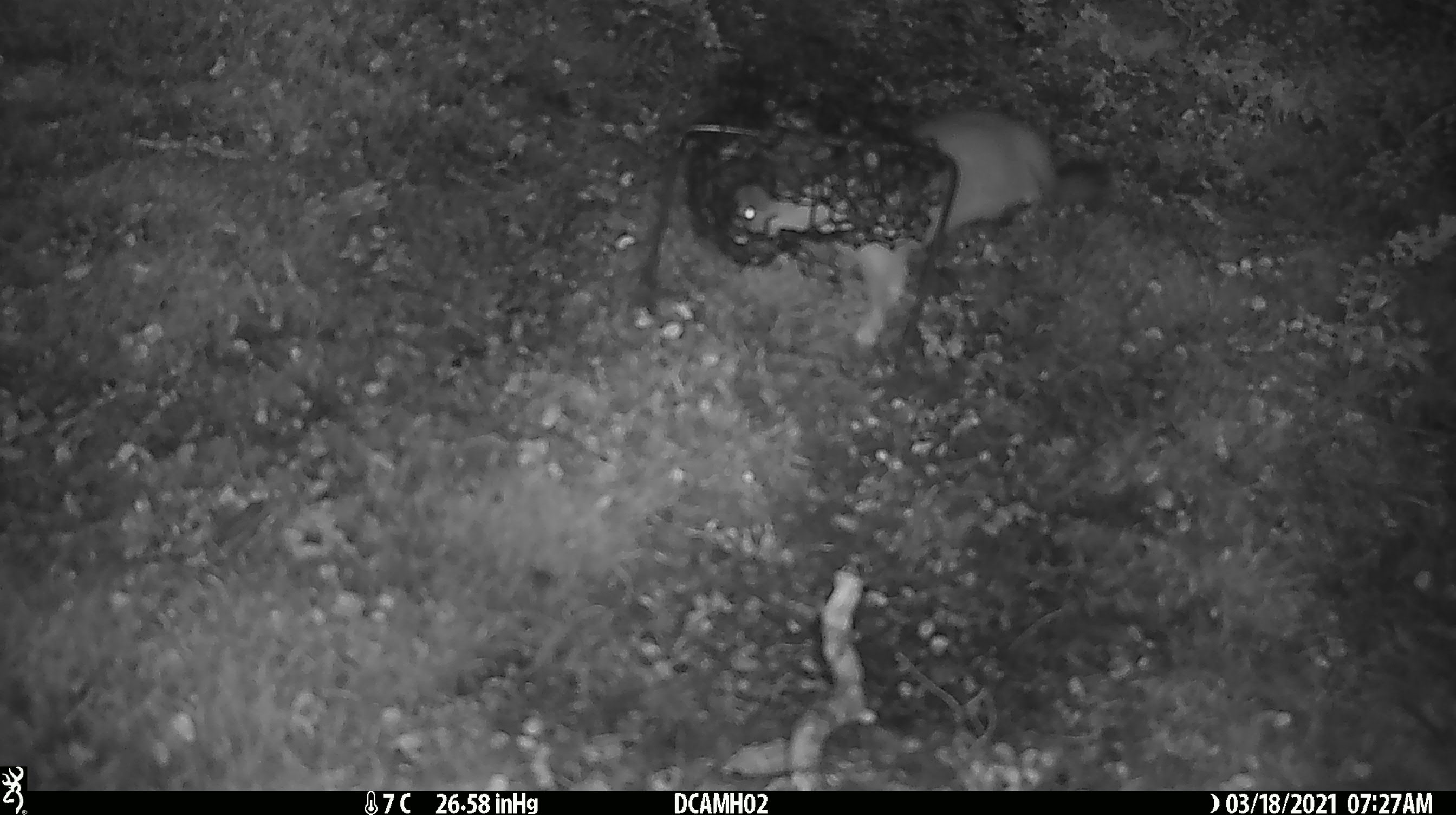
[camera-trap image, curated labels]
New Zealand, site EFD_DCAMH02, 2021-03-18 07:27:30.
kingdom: Animalia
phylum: Chordata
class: Mammalia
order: Carnivora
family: Mustelidae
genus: Mustela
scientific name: Mustela erminea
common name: stoat